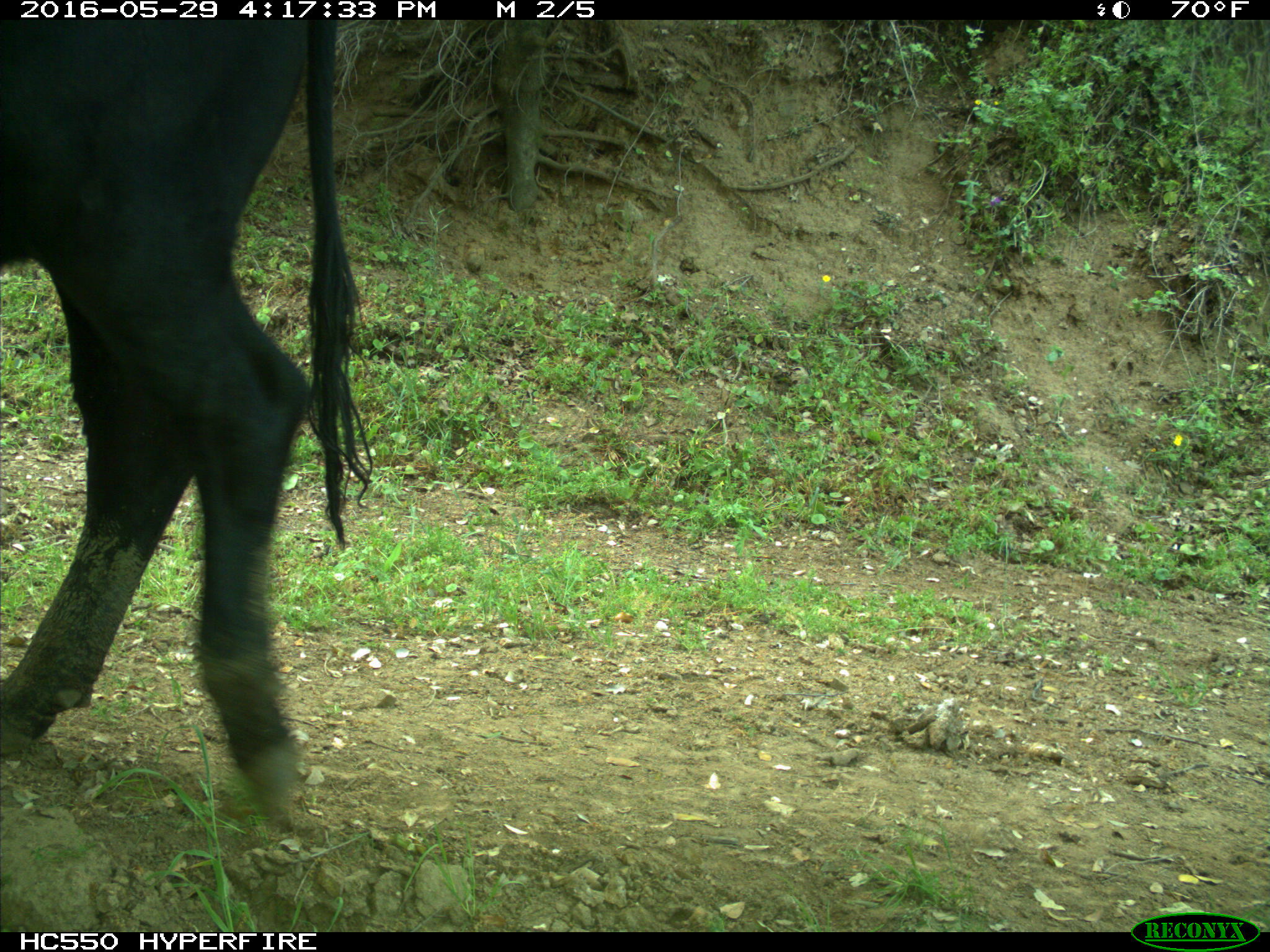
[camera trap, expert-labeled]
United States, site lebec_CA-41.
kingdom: Animalia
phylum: Chordata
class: Mammalia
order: Artiodactyla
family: Bovidae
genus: Bos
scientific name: Bos taurus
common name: domestic cow